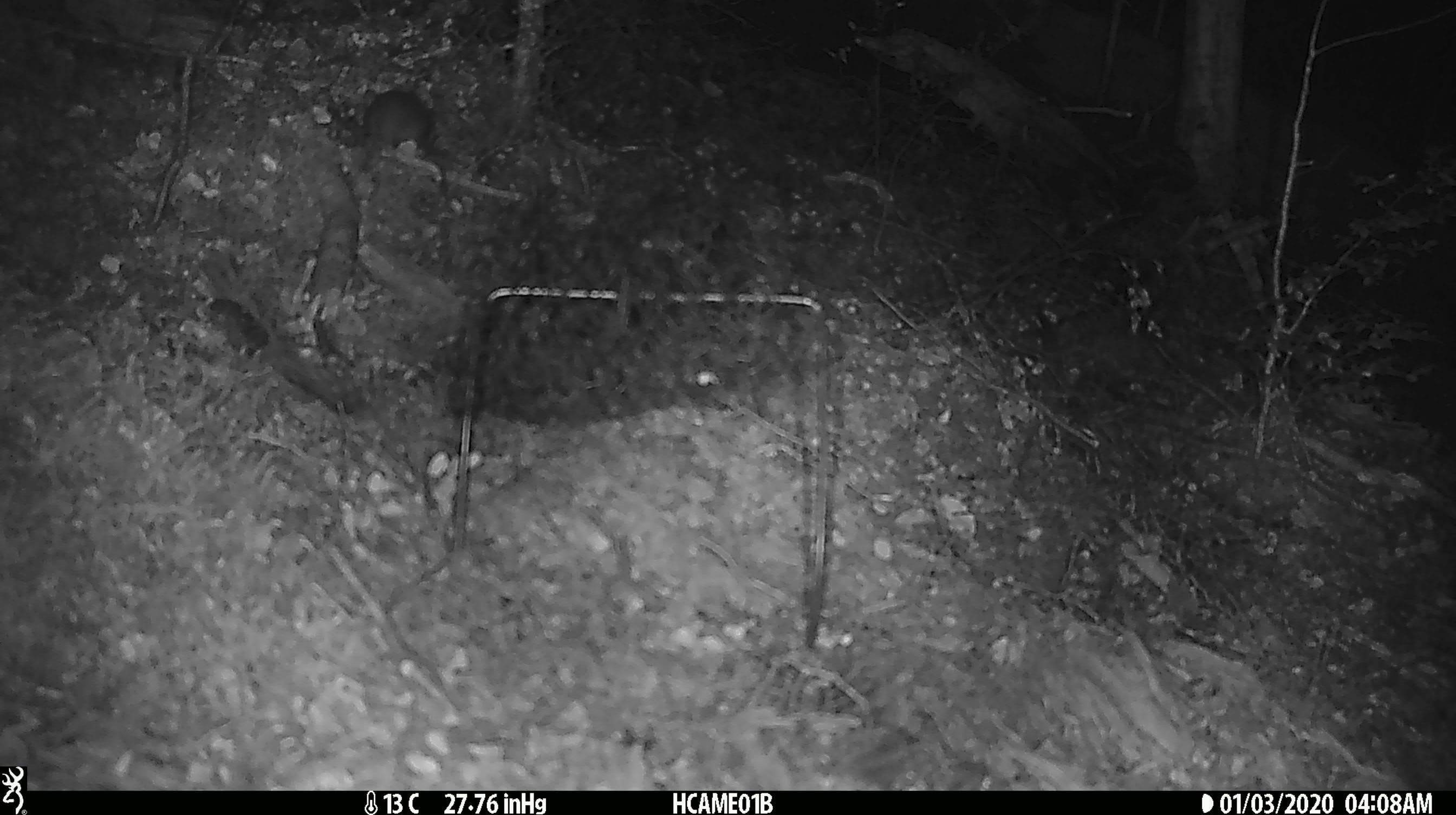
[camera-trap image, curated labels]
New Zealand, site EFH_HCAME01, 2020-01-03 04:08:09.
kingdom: Animalia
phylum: Chordata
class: Mammalia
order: Rodentia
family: Muridae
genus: Mus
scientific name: Mus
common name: mouse